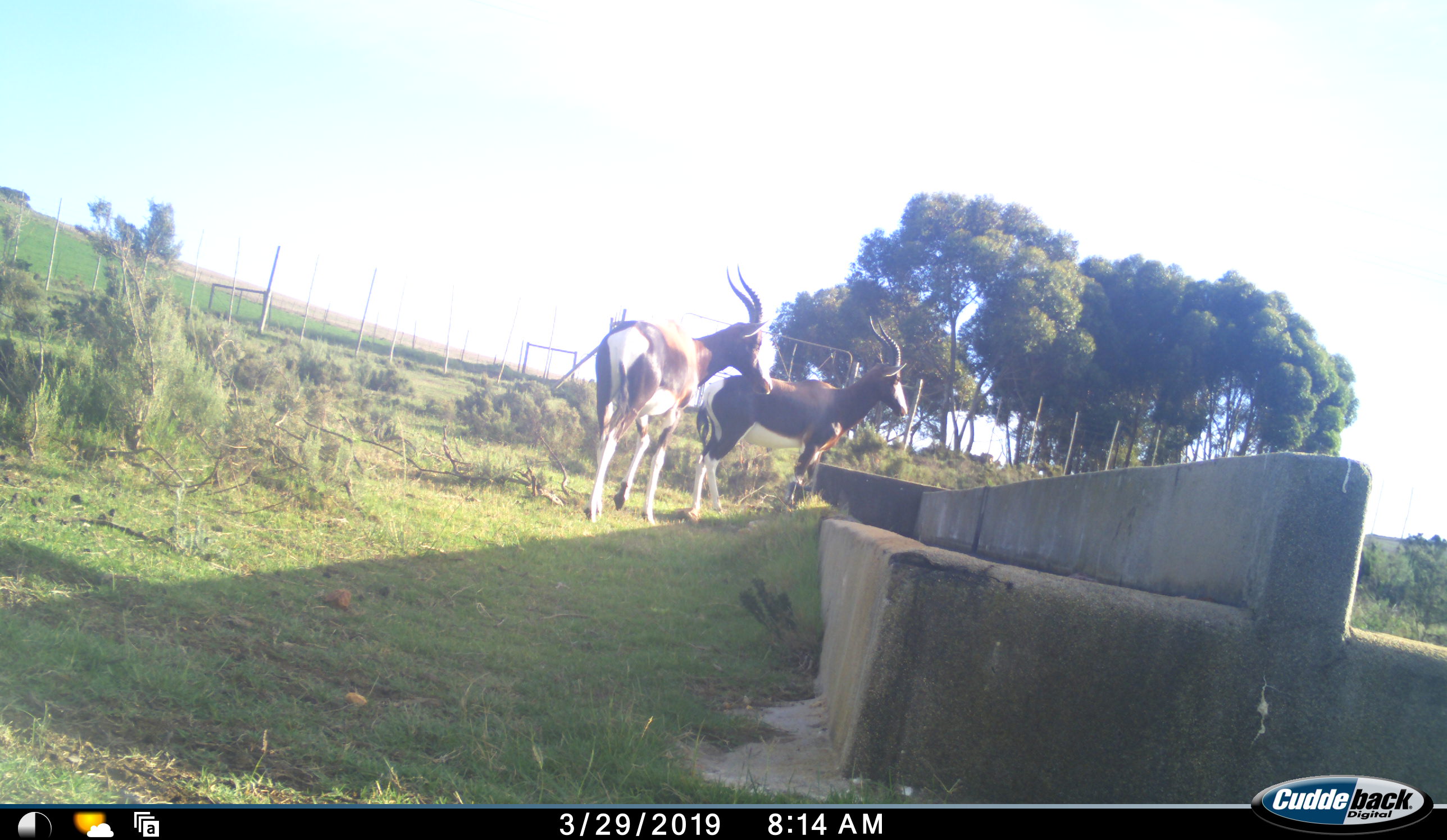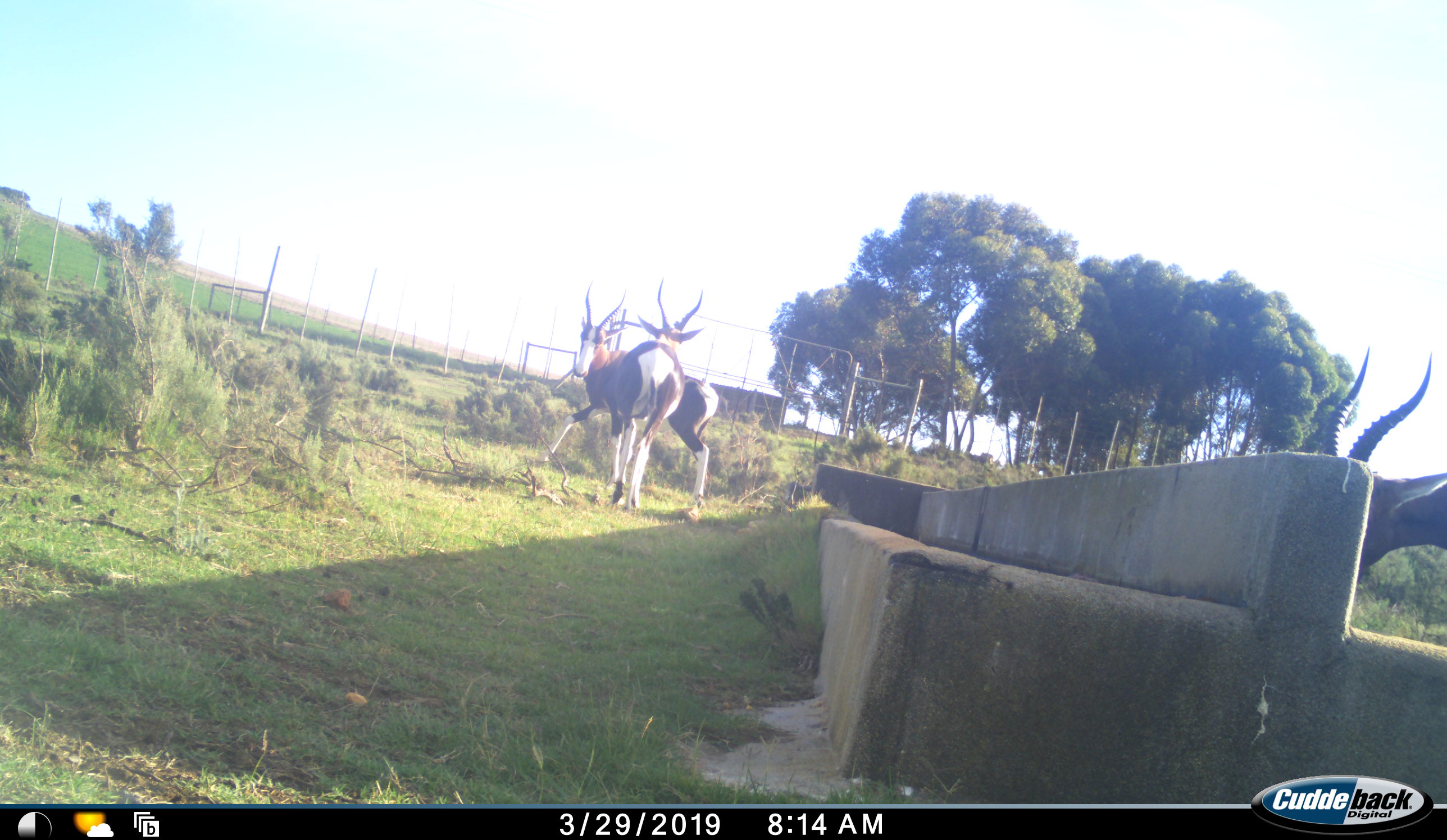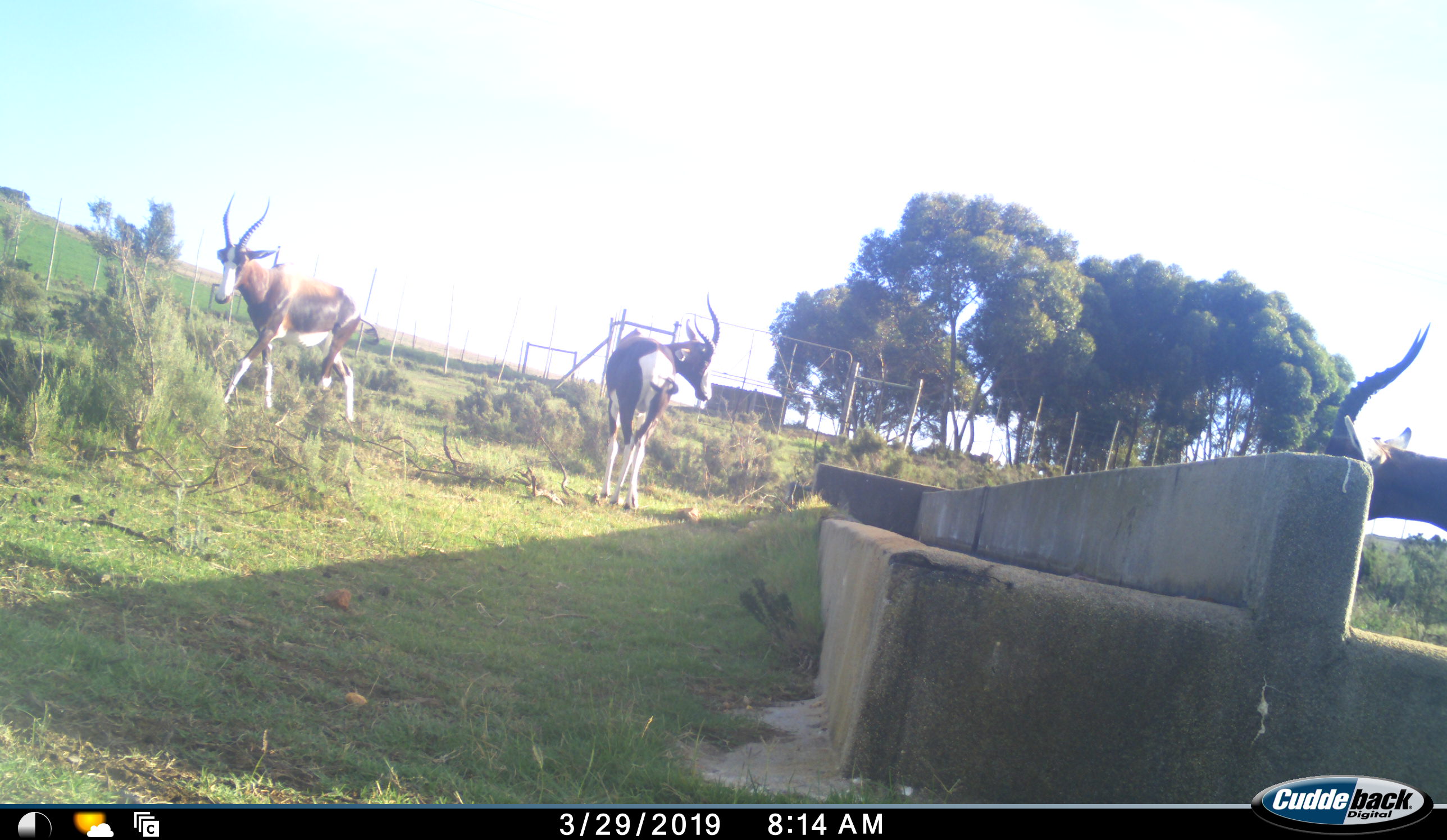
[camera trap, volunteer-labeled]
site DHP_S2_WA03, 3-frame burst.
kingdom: Animalia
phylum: Chordata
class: Mammalia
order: Artiodactyla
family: Bovidae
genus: Damaliscus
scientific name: Damaliscus pygargus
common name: bontebok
Bontebok (Damaliscus pygargus), count 3. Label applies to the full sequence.